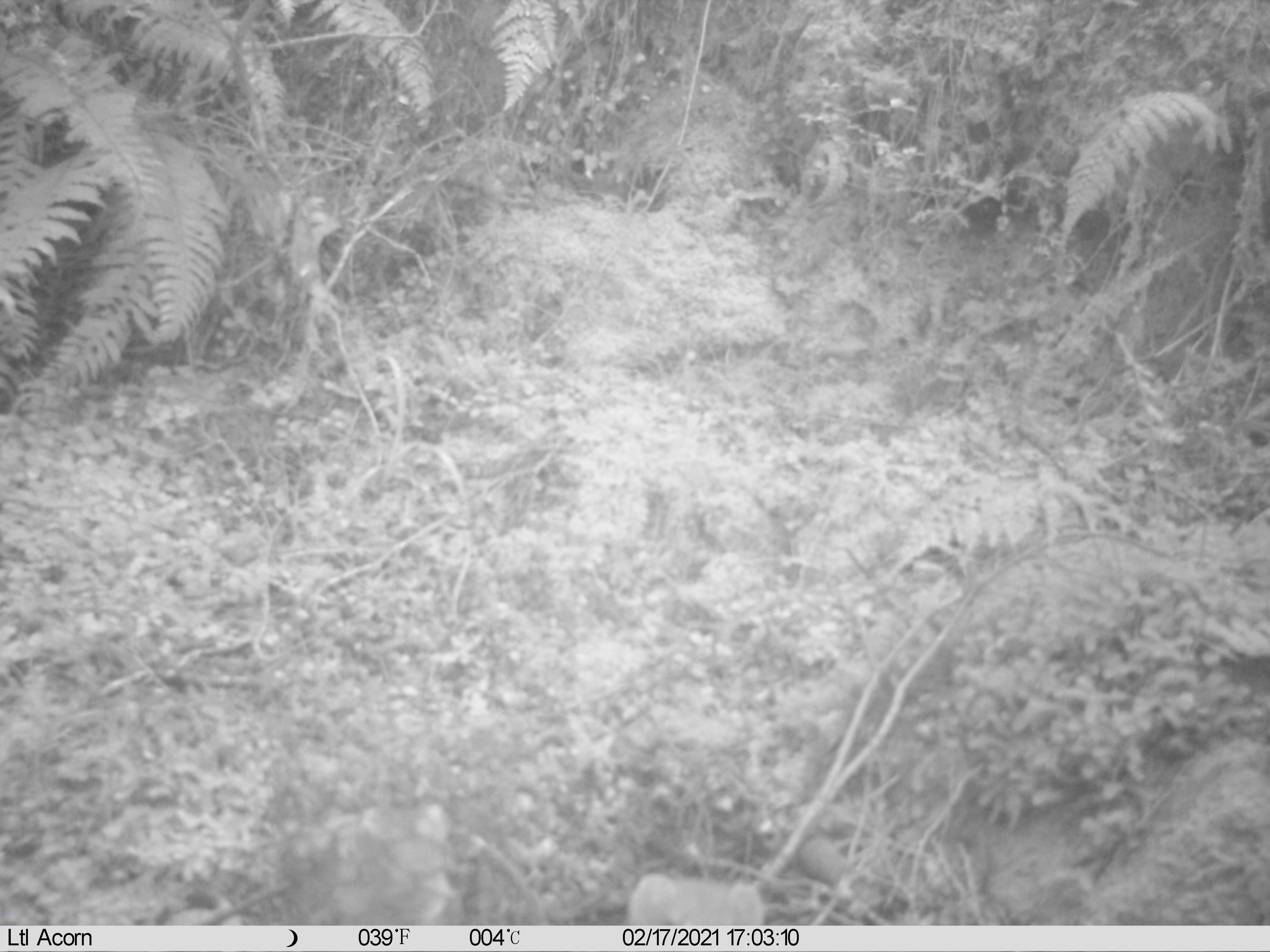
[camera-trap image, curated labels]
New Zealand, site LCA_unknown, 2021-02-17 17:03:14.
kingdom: Animalia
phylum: Chordata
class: Mammalia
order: Carnivora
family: Mustelidae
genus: Mustela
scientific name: Mustela erminea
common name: stoat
Stoat (Mustela erminea).